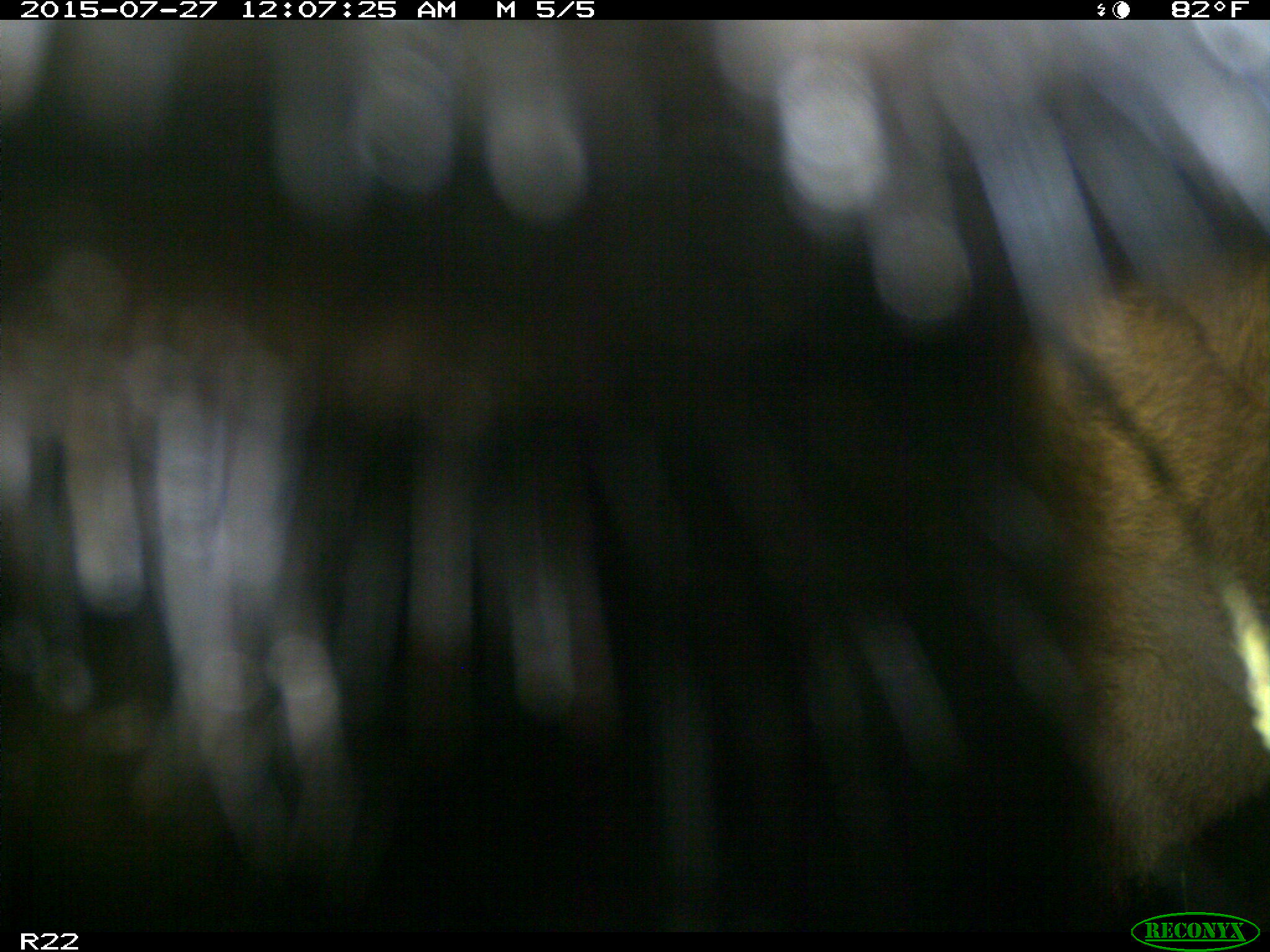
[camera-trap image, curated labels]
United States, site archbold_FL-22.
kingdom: Animalia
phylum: Chordata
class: Mammalia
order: Artiodactyla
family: Bovidae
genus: Bos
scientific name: Bos taurus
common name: domestic cow